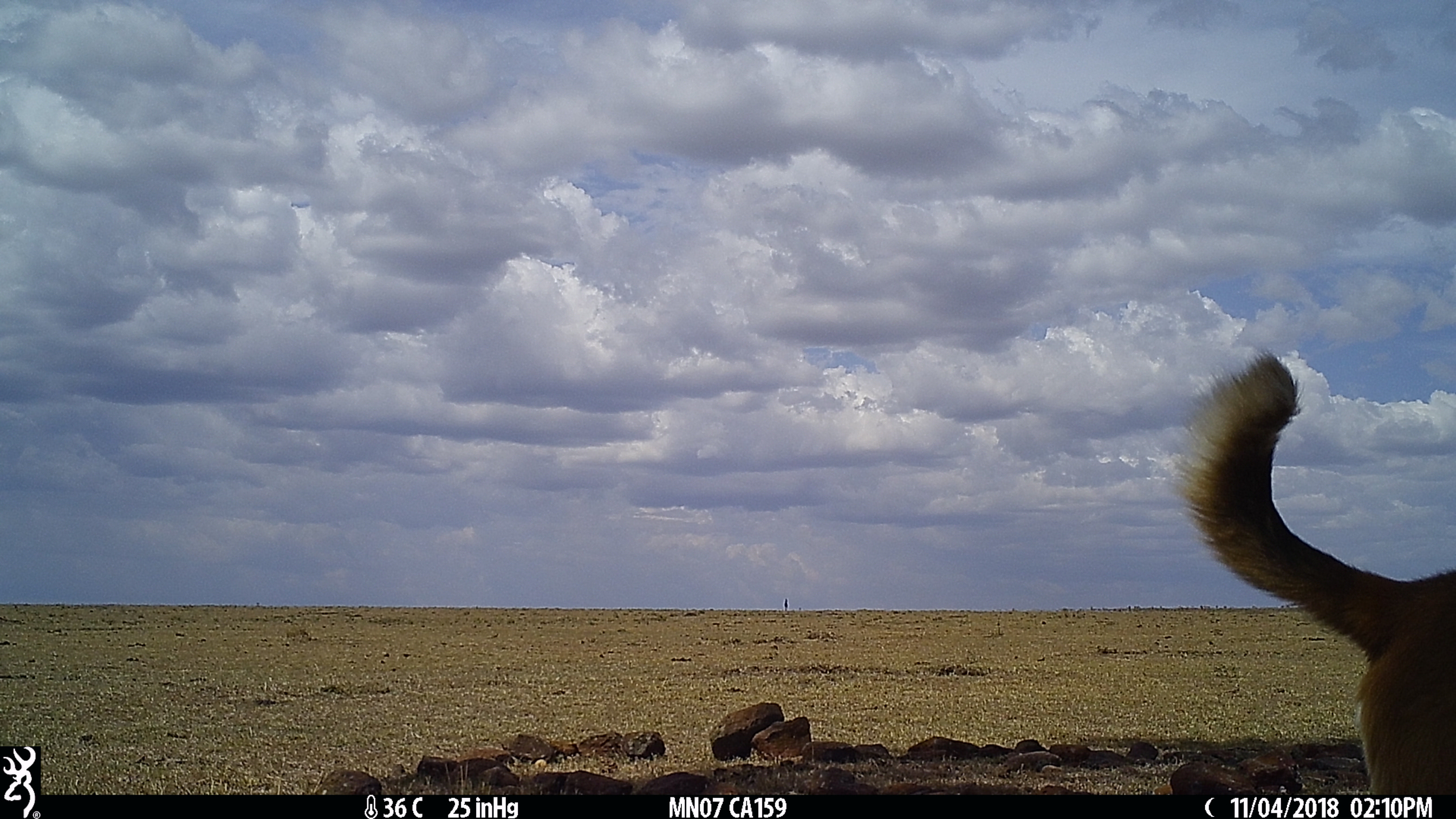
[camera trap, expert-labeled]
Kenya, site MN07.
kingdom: Animalia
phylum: Chordata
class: Mammalia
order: Carnivora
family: Canidae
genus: Canis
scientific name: Canis familiaris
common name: domestic dog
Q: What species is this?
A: Domestic dog (Canis familiaris).